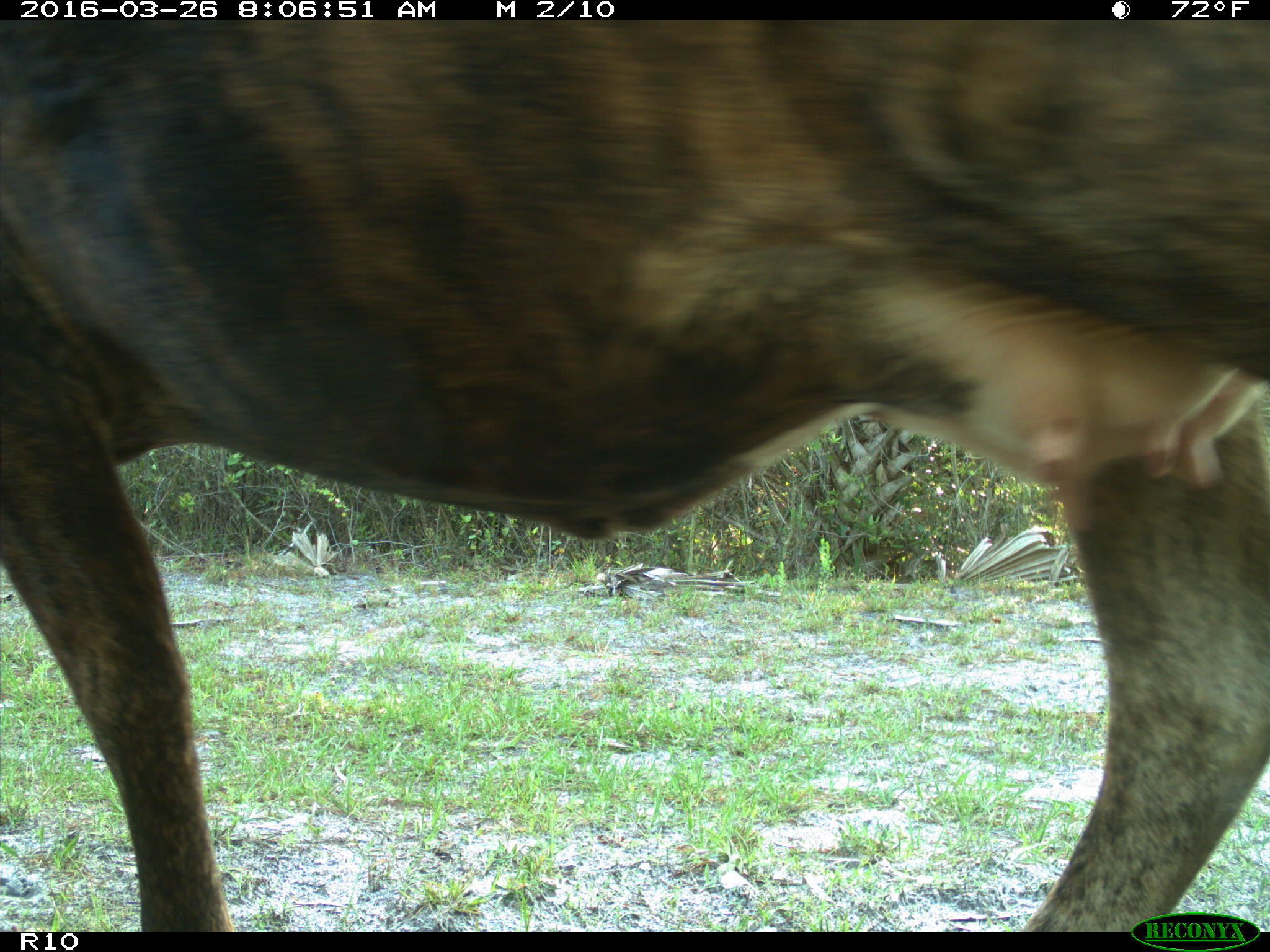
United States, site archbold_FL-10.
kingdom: Animalia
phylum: Chordata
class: Mammalia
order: Artiodactyla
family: Bovidae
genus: Bos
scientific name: Bos taurus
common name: domestic cow